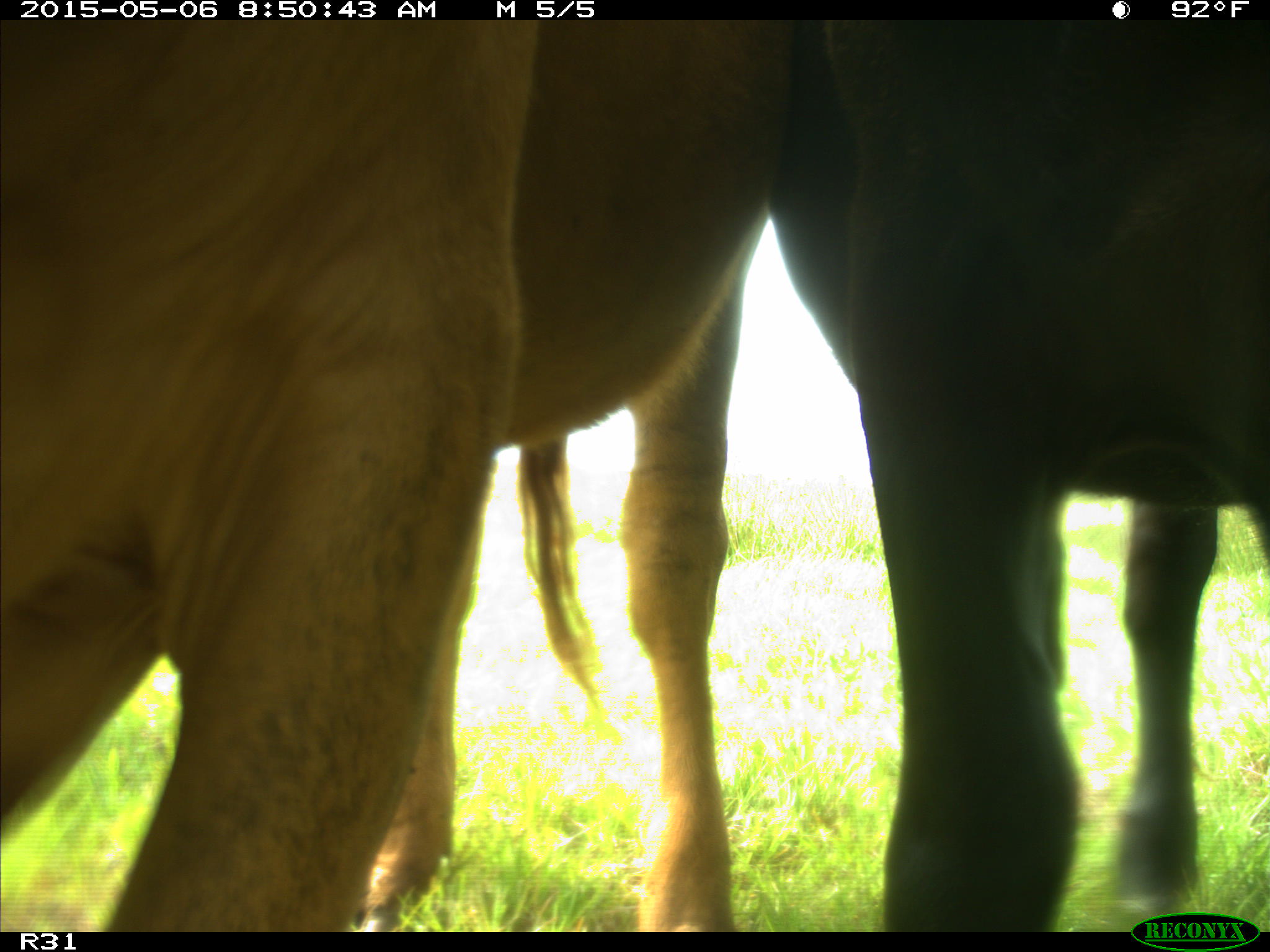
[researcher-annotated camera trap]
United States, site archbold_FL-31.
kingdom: Animalia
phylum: Chordata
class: Mammalia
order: Artiodactyla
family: Bovidae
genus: Bos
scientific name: Bos taurus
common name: domestic cow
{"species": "Bos taurus (domestic cow)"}